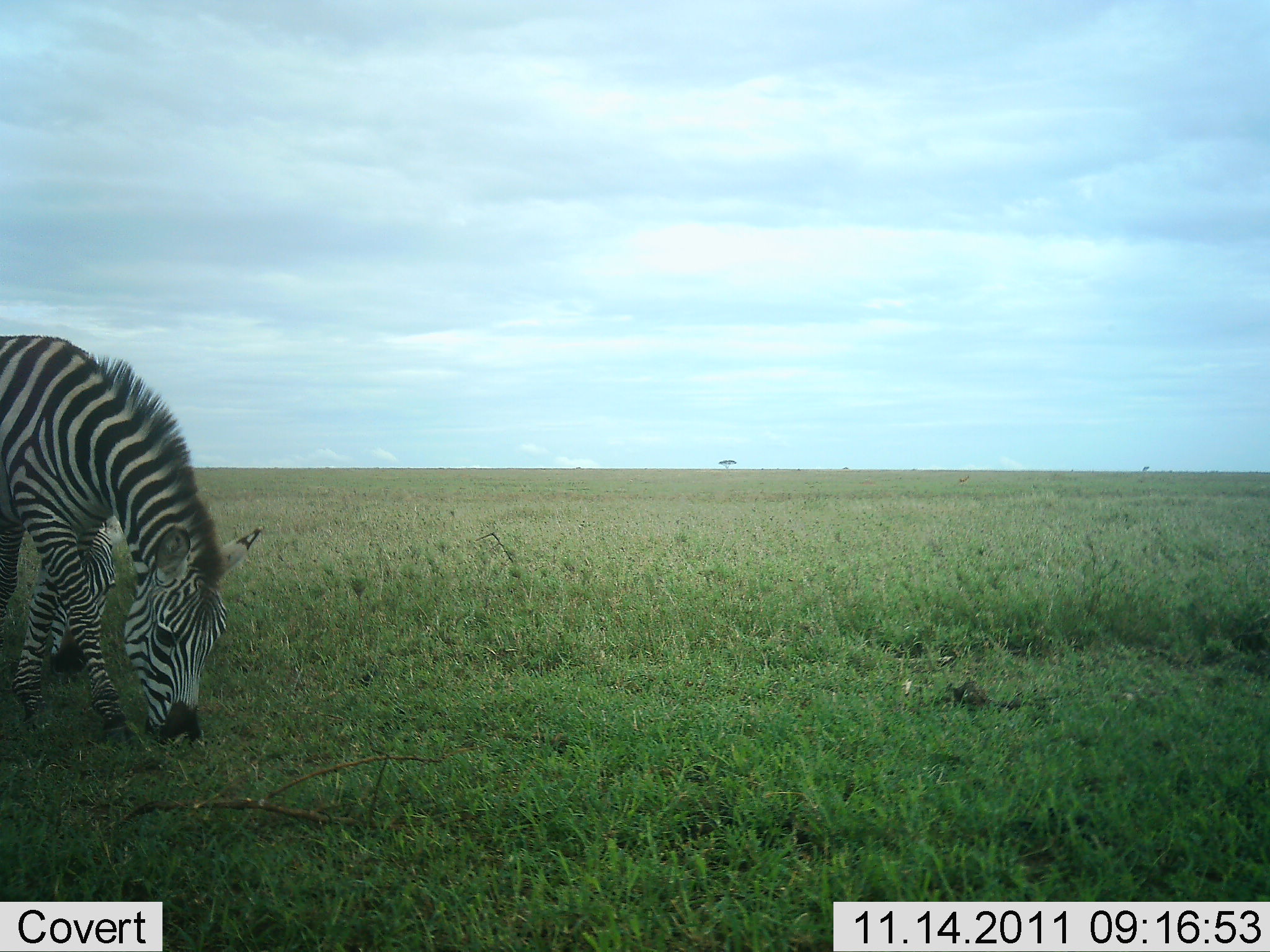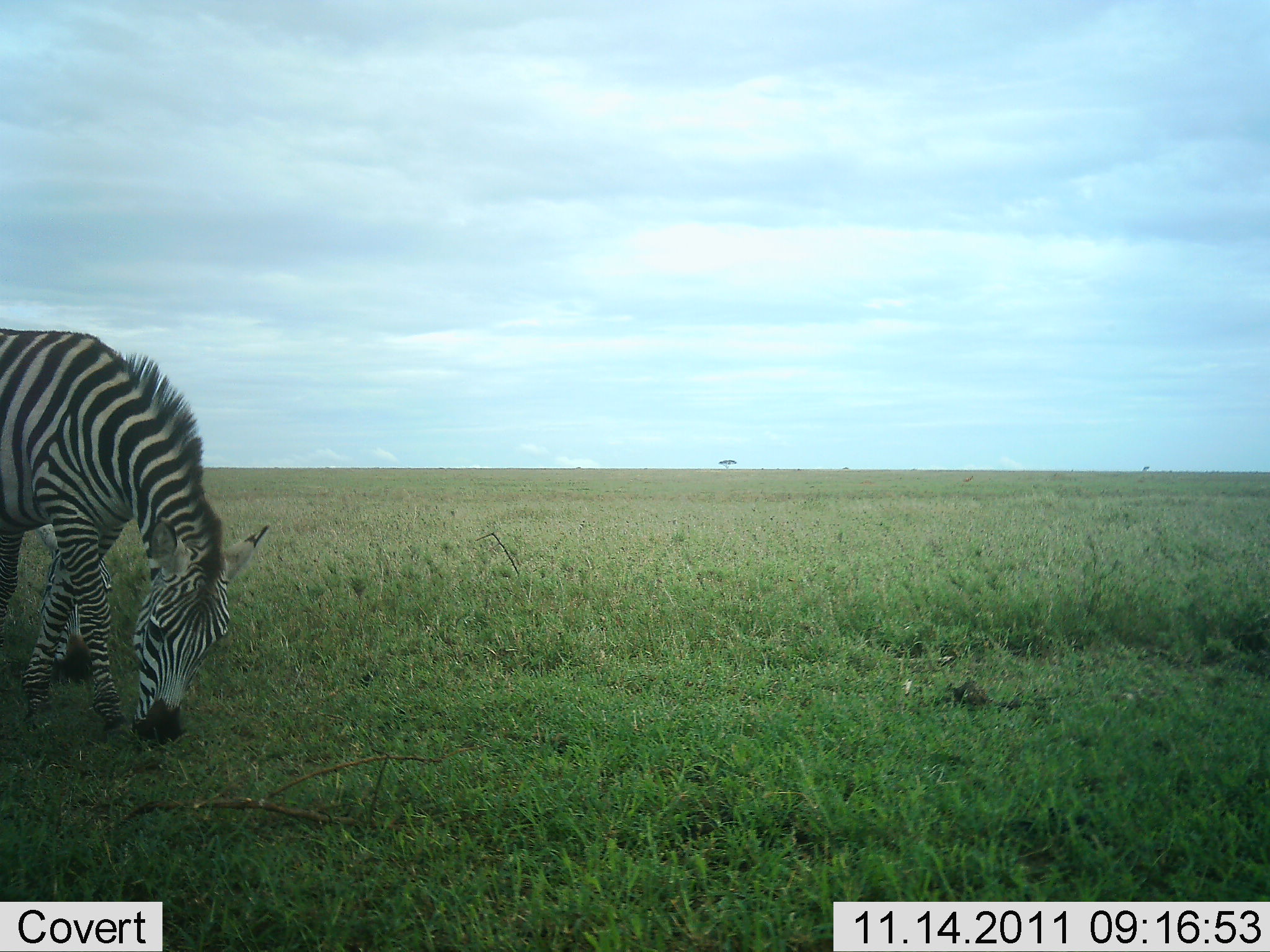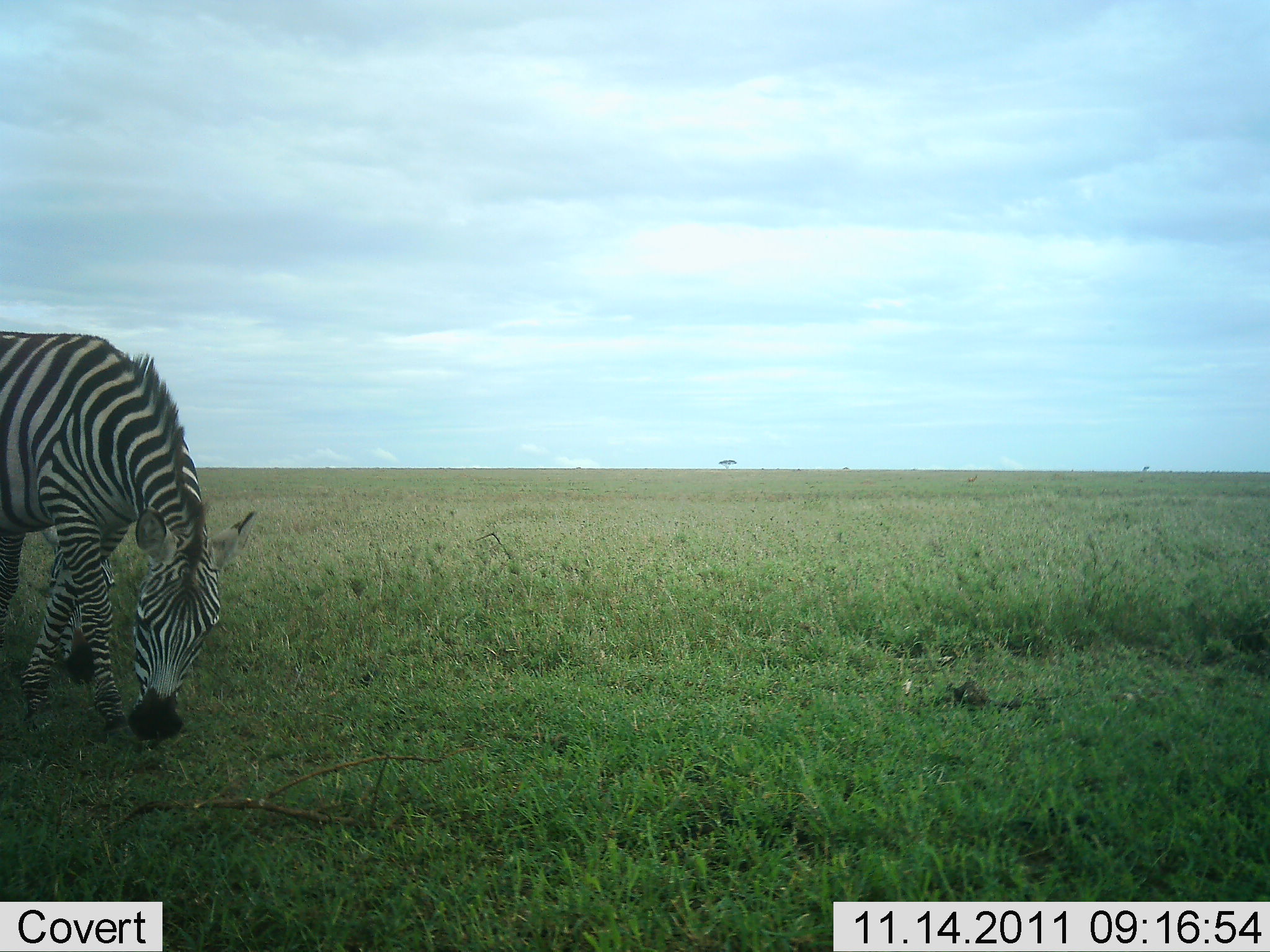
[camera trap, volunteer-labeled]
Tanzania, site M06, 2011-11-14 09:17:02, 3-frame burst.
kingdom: Animalia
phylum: Chordata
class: Mammalia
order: Perissodactyla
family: Equidae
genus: Equus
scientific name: Equus quagga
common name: plains zebra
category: zebra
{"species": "zebra (plains zebra) (Equus quagga)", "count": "1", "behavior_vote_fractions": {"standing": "18%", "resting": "0%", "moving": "0%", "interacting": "0%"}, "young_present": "0%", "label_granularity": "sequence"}